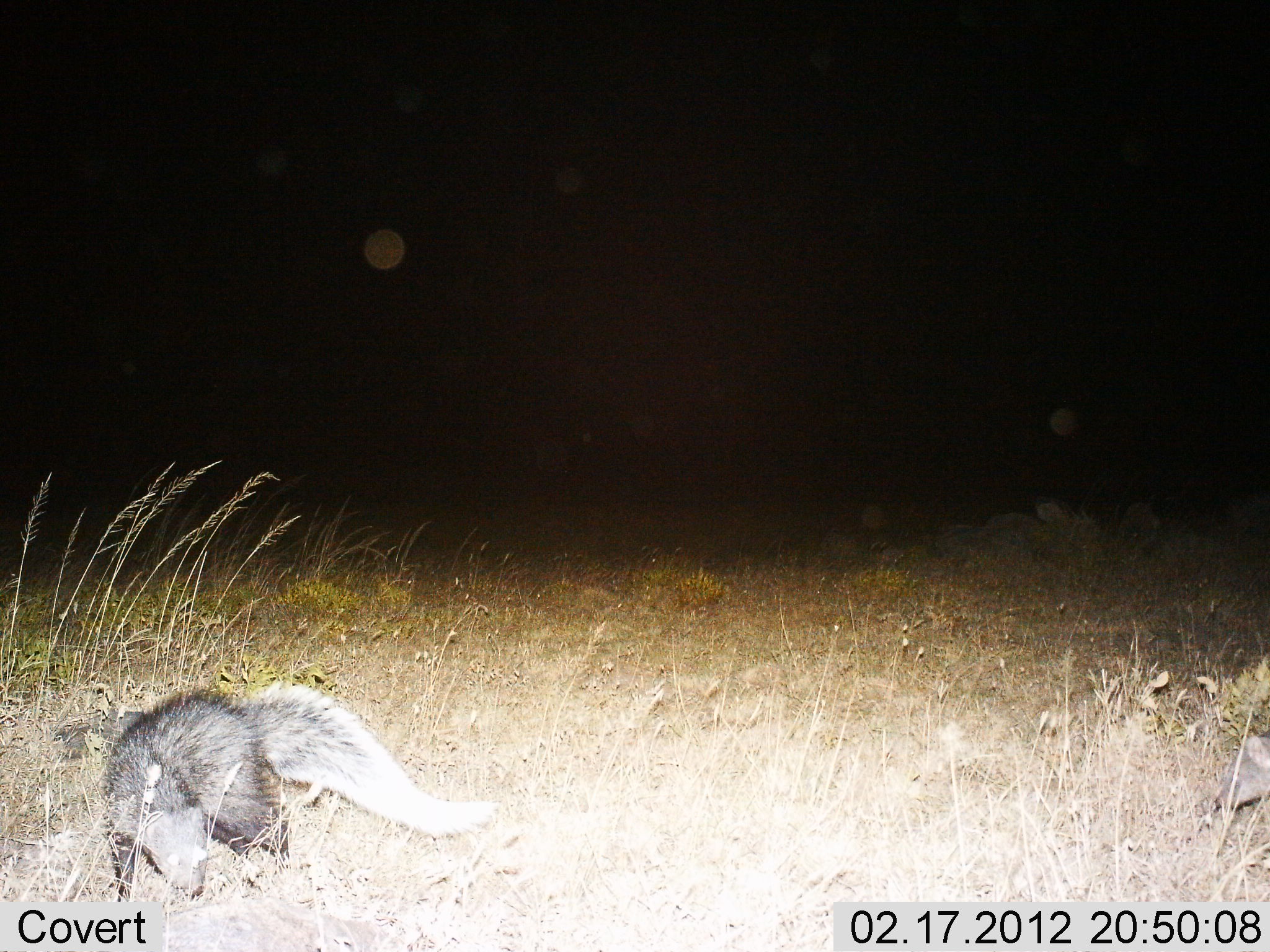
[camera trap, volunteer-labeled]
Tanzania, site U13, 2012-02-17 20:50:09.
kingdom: Animalia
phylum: Chordata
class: Mammalia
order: Carnivora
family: Herpestidae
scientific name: Herpestidae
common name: mongoose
Mongoose (Herpestidae), count 1. Behavior (volunteer vote fractions): standing 56%, resting 0%, moving 33%, interacting 0%. Young present (vote fraction): 0%. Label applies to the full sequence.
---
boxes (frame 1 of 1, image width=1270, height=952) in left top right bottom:
animal: 101 678 500 901; 1213 735 1269 810